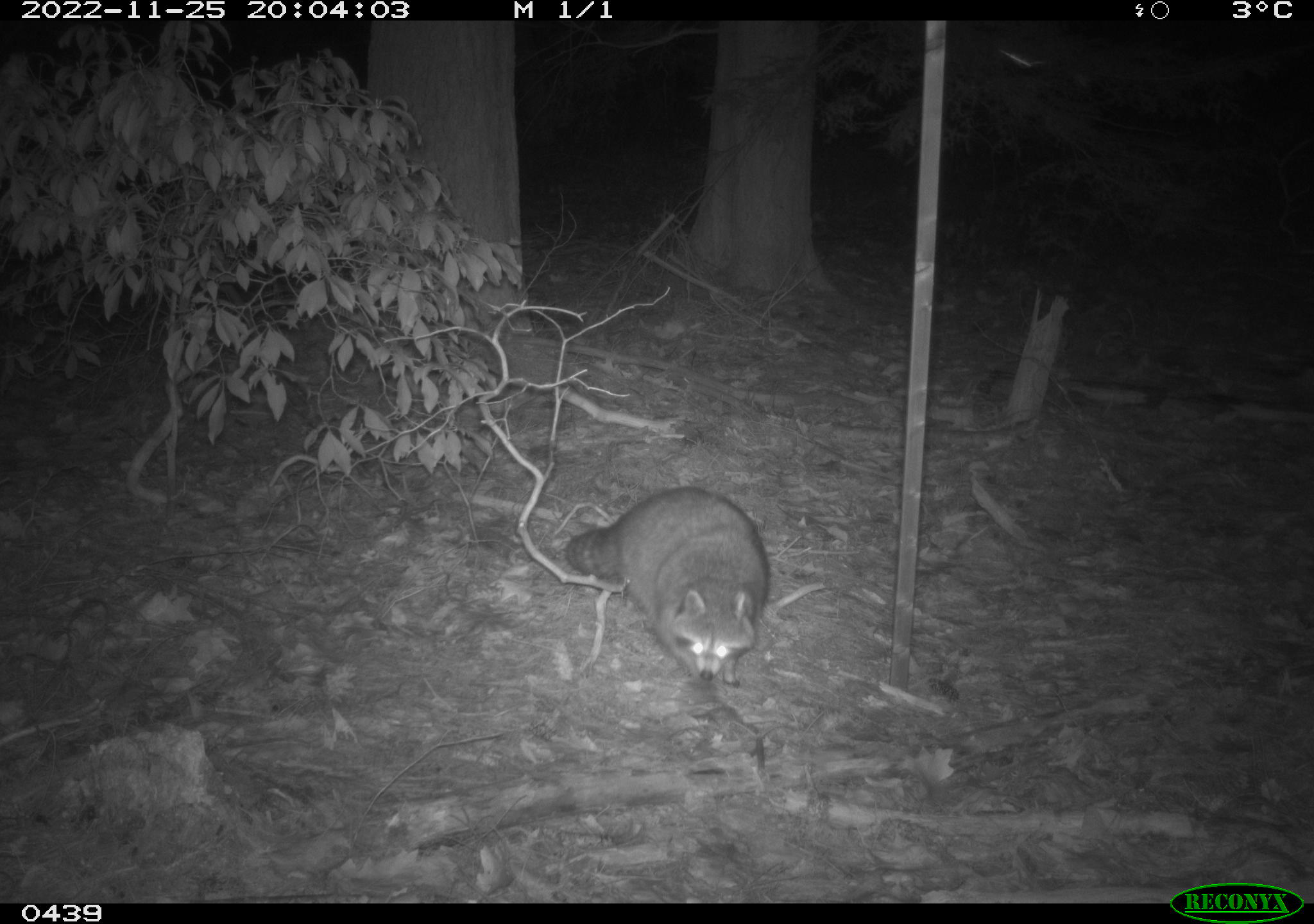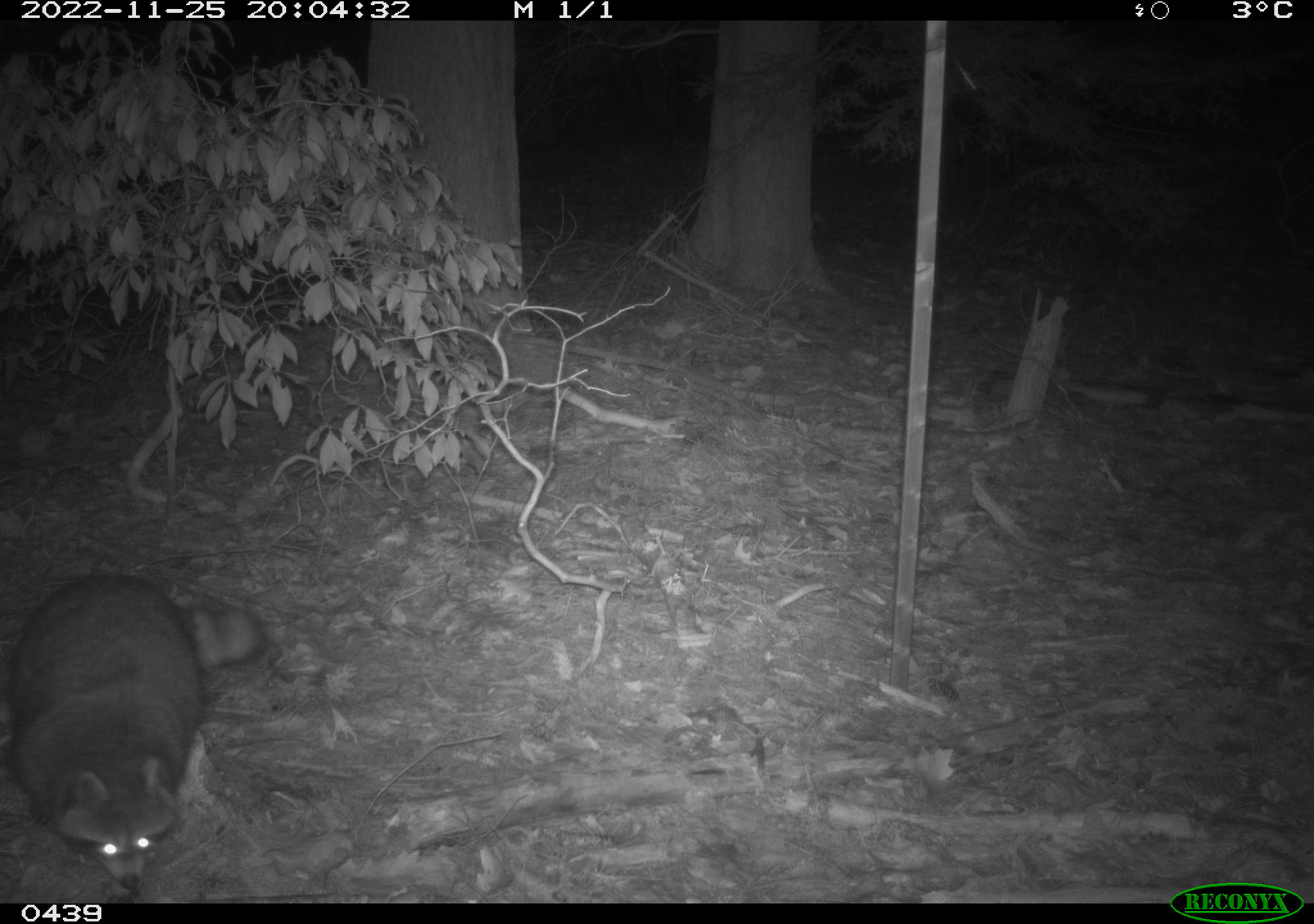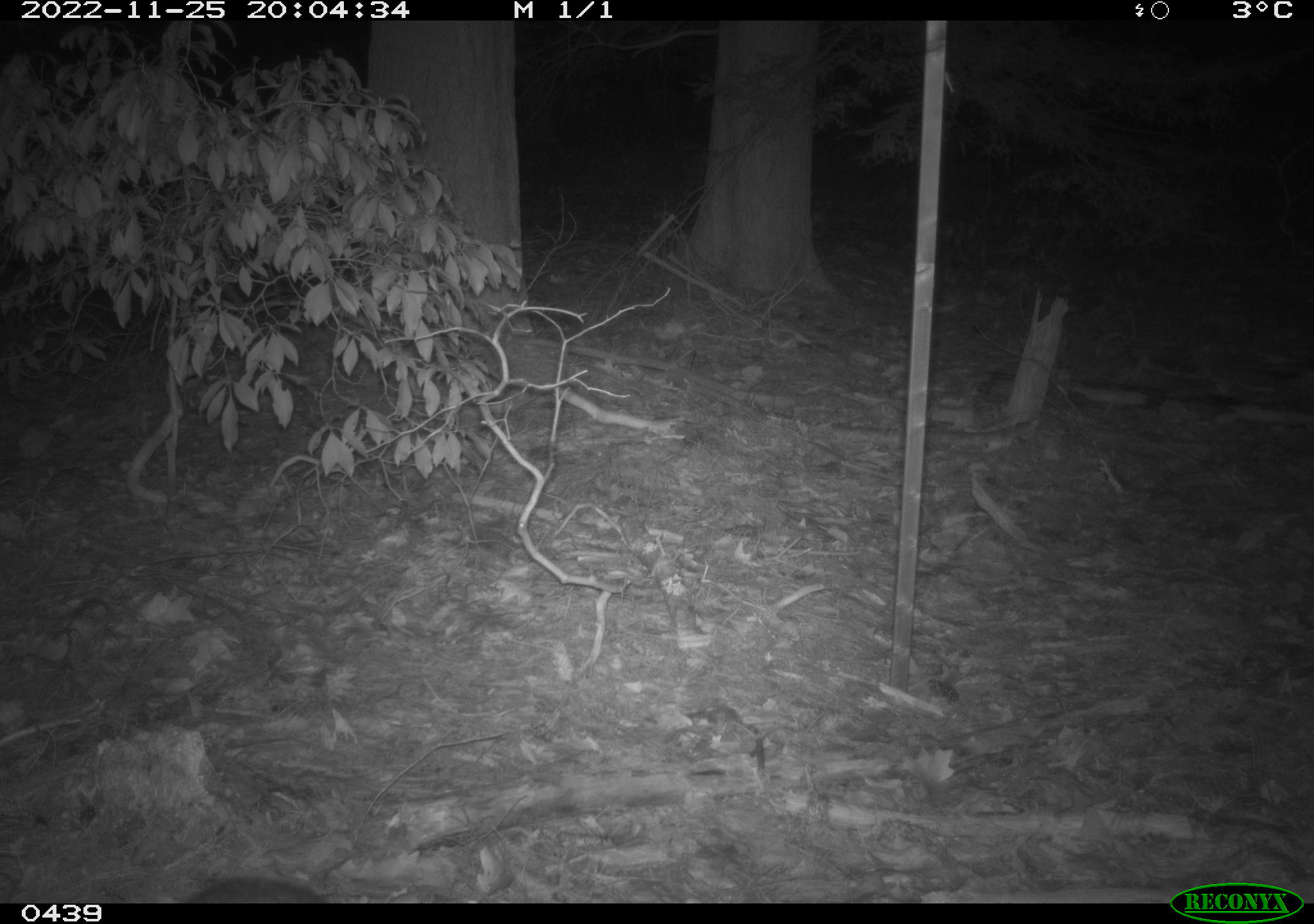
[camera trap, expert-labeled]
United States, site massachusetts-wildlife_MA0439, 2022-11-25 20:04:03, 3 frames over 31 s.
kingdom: Animalia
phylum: Chordata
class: Mammalia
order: Carnivora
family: Procyonidae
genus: Procyon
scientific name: Procyon lotor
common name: raccoon